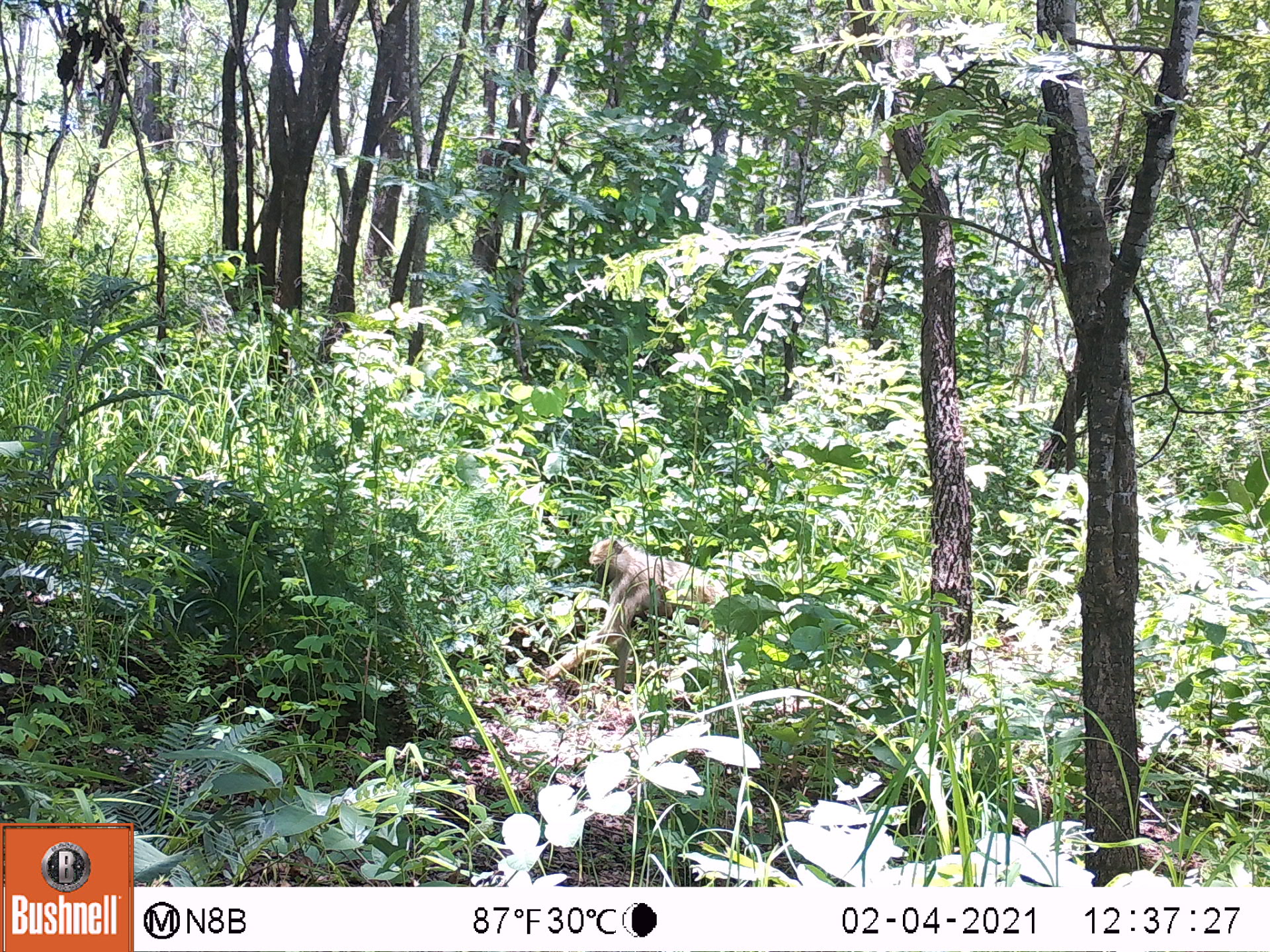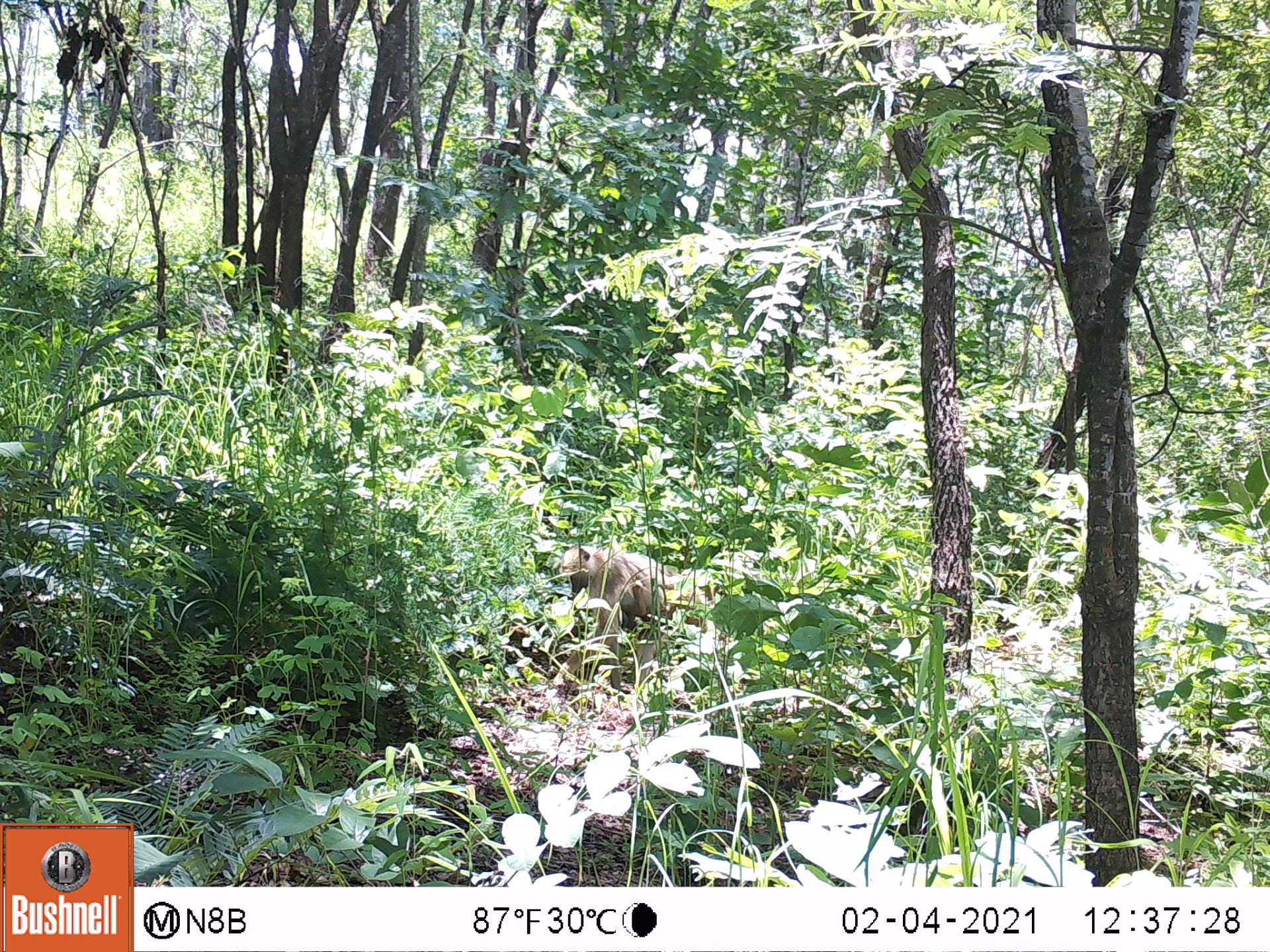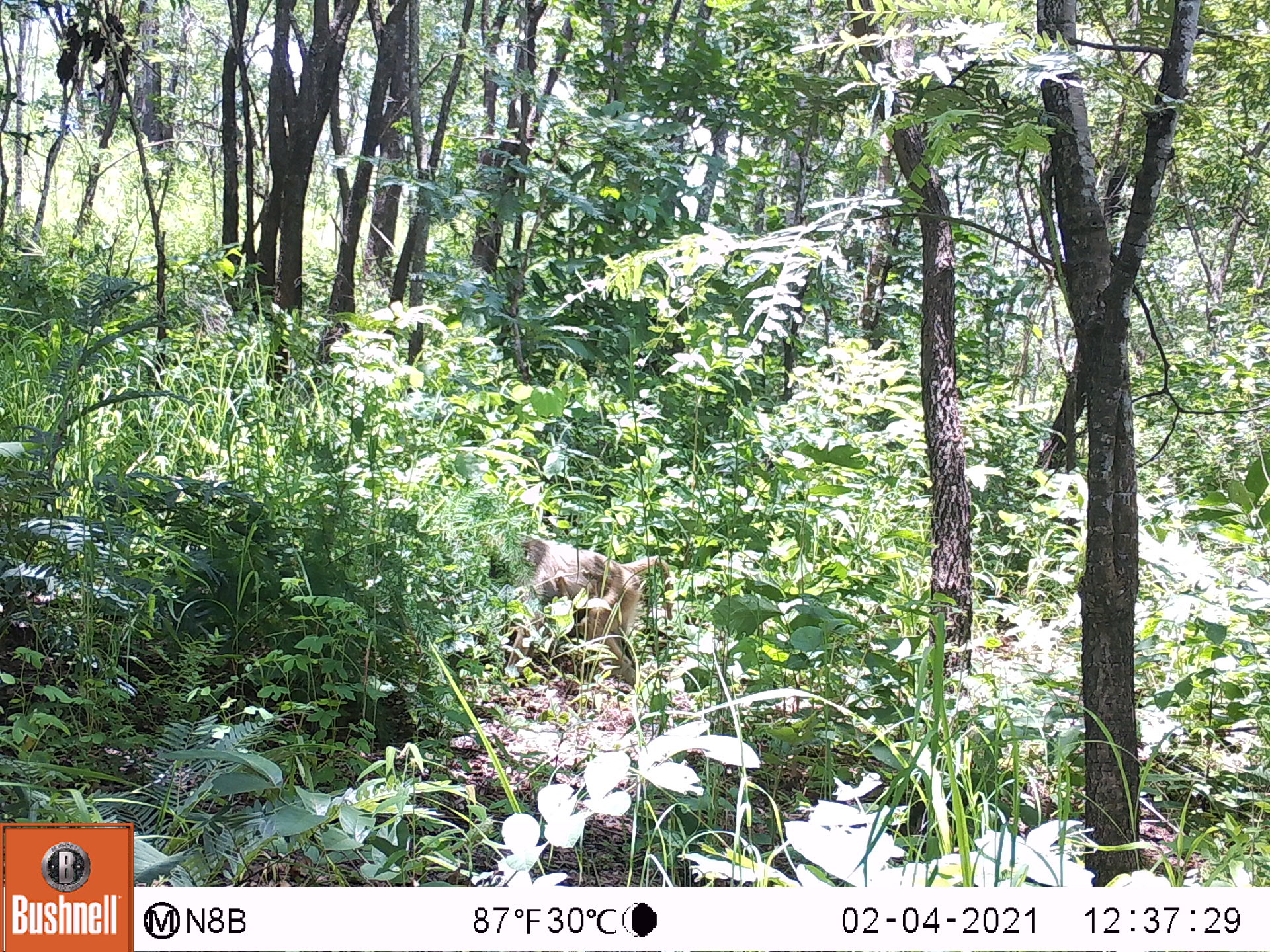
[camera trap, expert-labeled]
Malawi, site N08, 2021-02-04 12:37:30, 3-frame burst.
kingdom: Animalia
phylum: Chordata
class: Mammalia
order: Primates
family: Cercopithecidae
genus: Papio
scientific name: Papio cynocephalus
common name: yellow baboon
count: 1